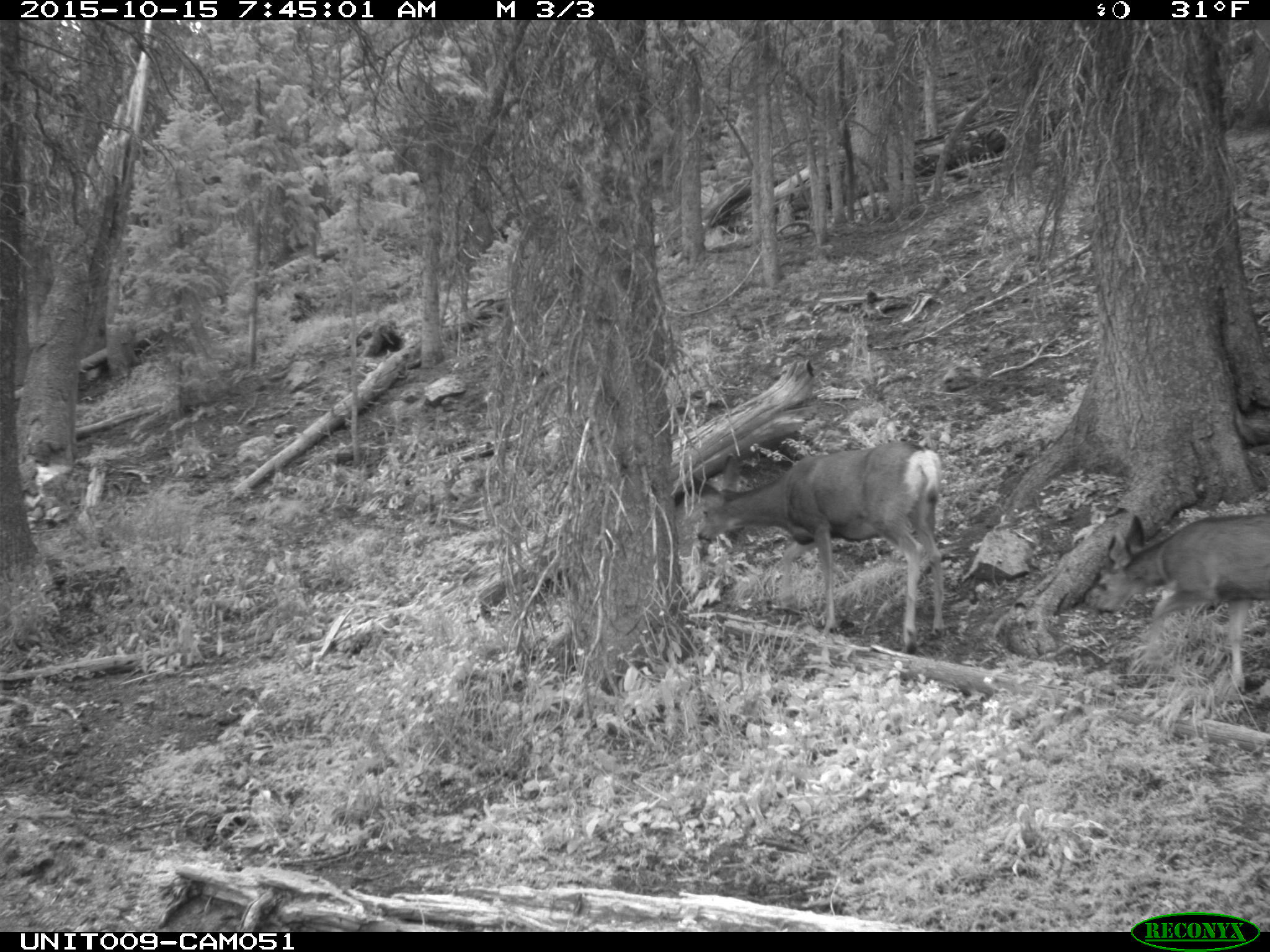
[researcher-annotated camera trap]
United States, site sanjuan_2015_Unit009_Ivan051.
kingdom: Animalia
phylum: Chordata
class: Mammalia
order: Artiodactyla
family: Cervidae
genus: Odocoileus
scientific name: Odocoileus hemionus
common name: mule deer